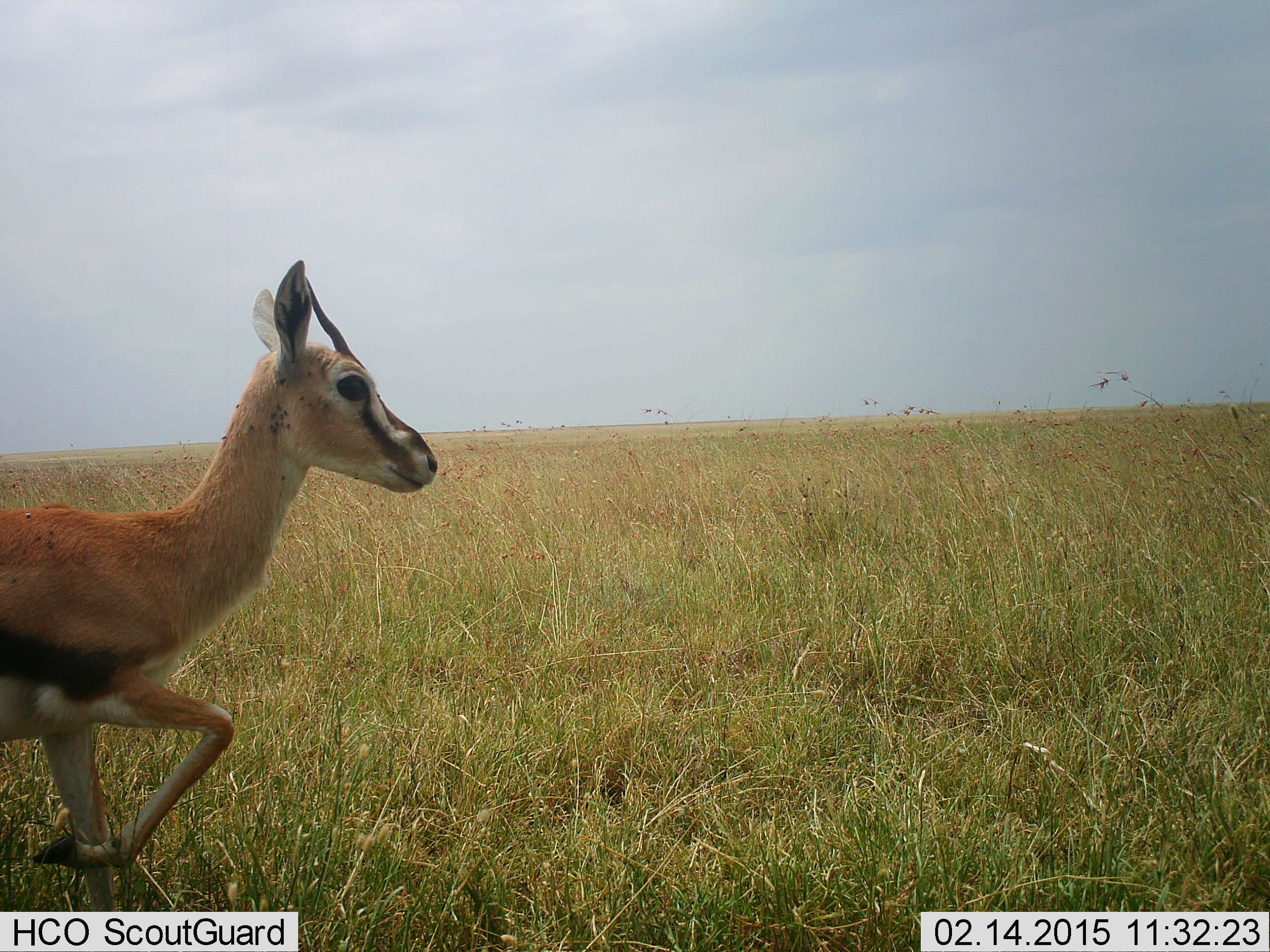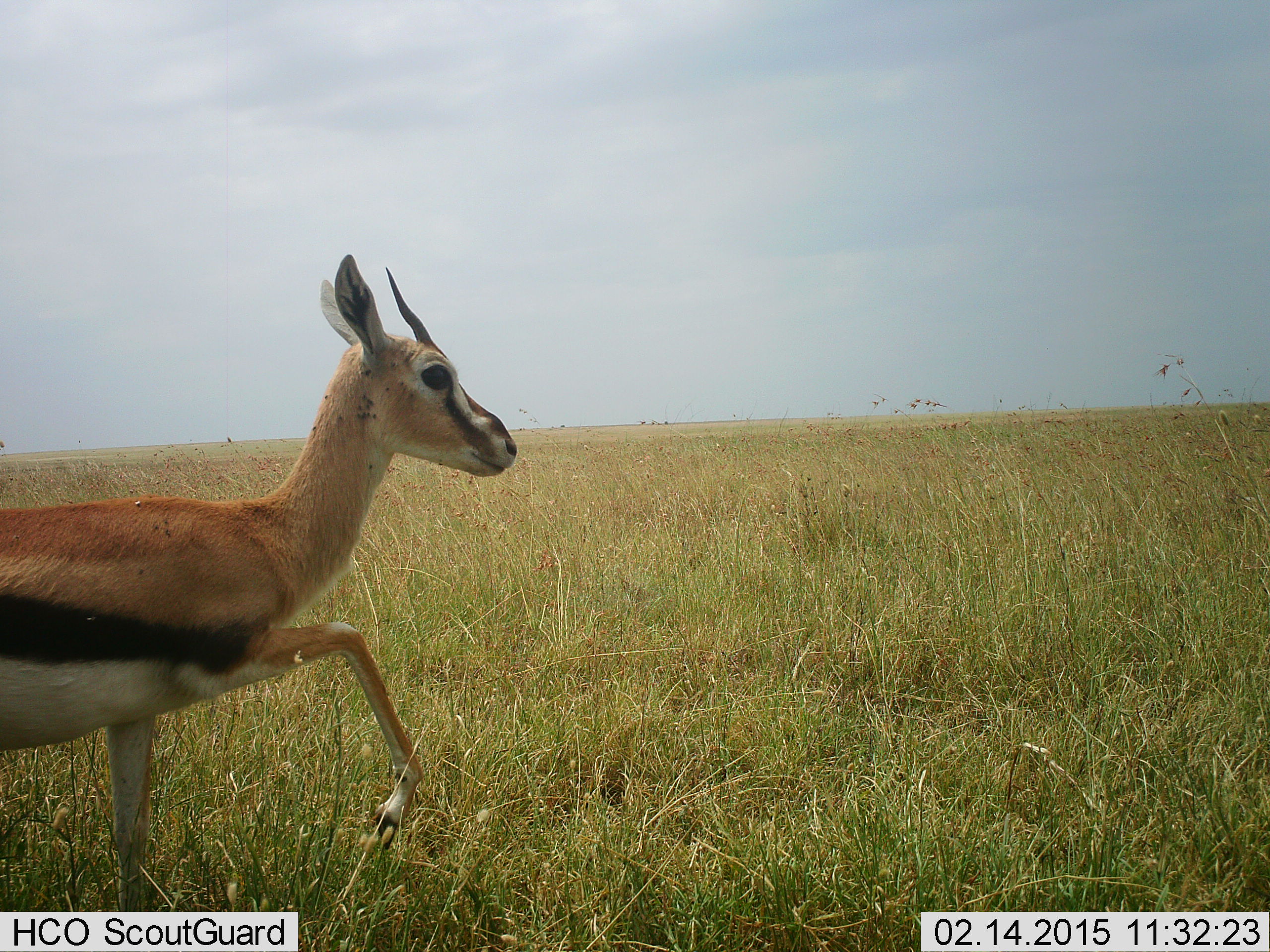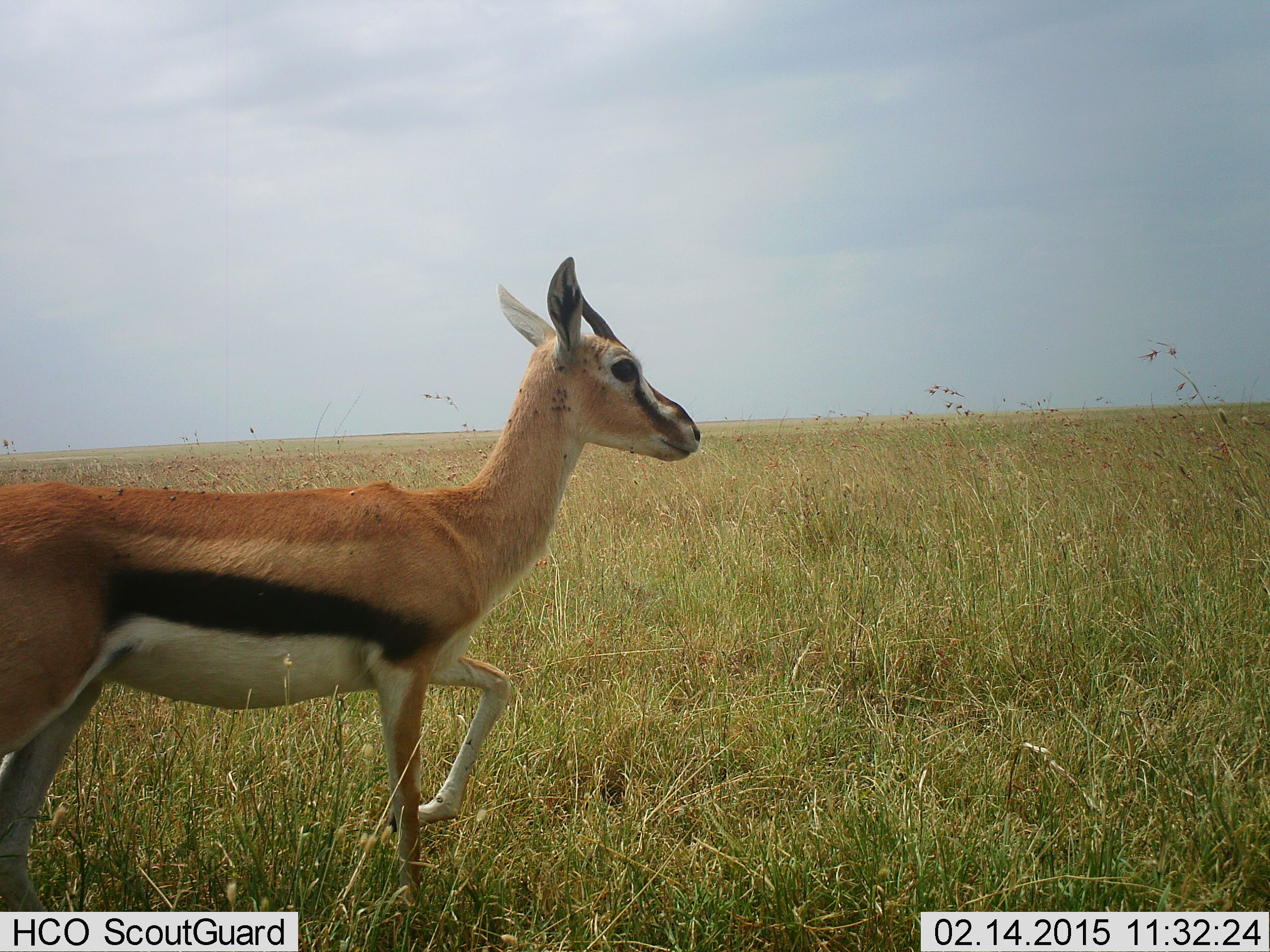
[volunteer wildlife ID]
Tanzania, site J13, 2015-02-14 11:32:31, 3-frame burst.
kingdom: Animalia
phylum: Chordata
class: Mammalia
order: Artiodactyla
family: Bovidae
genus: Eudorcas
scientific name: Eudorcas thomsonii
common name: thomson's gazelle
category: gazellethomsons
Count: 1.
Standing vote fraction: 10%.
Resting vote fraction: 0%.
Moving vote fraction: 90%.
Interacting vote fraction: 0%.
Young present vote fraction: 0%.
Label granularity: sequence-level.